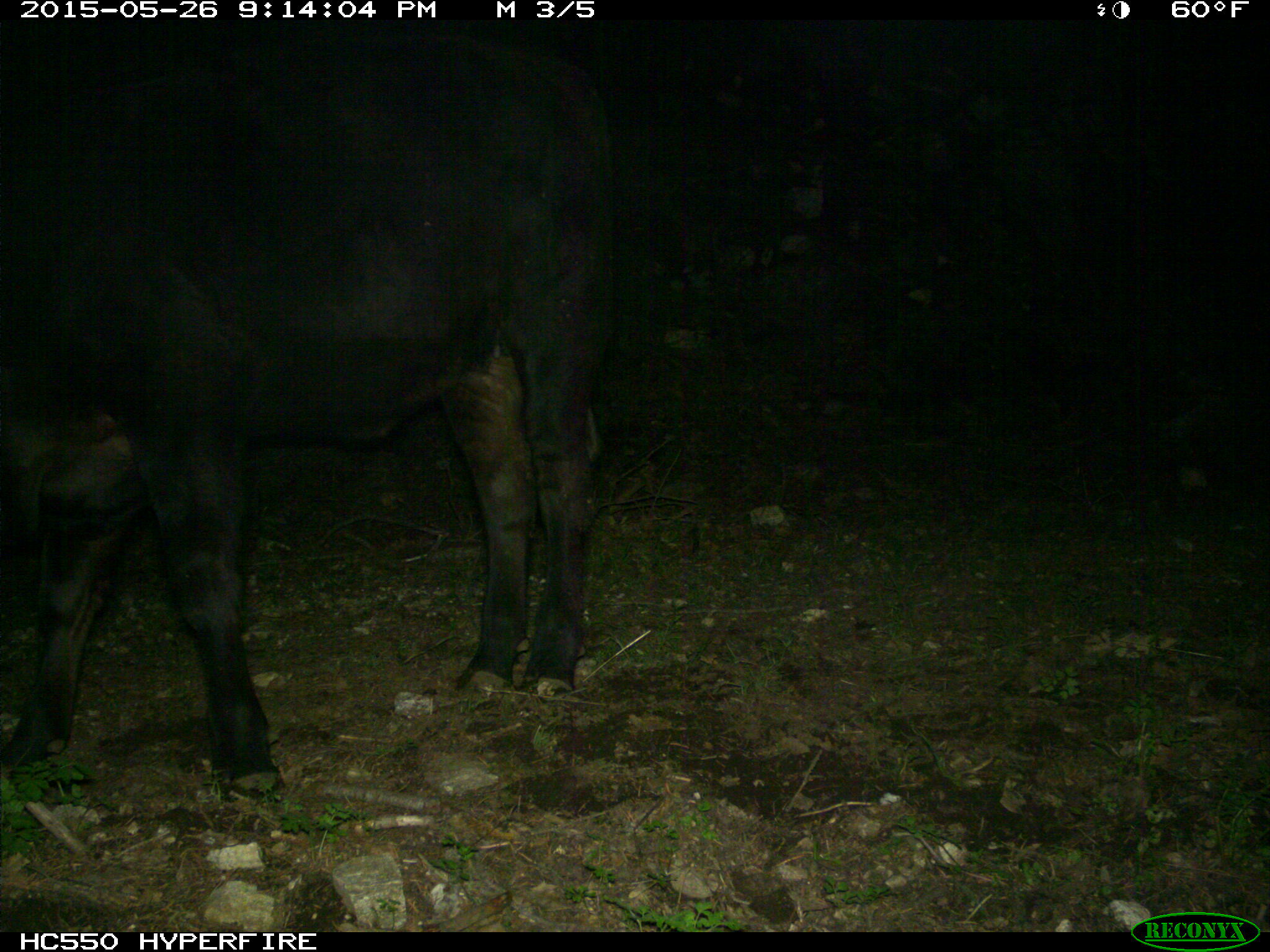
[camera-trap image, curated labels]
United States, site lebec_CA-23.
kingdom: Animalia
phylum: Chordata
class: Mammalia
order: Artiodactyla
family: Bovidae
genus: Bos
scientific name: Bos taurus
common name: domestic cow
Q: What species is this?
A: Bos taurus (domestic cow).